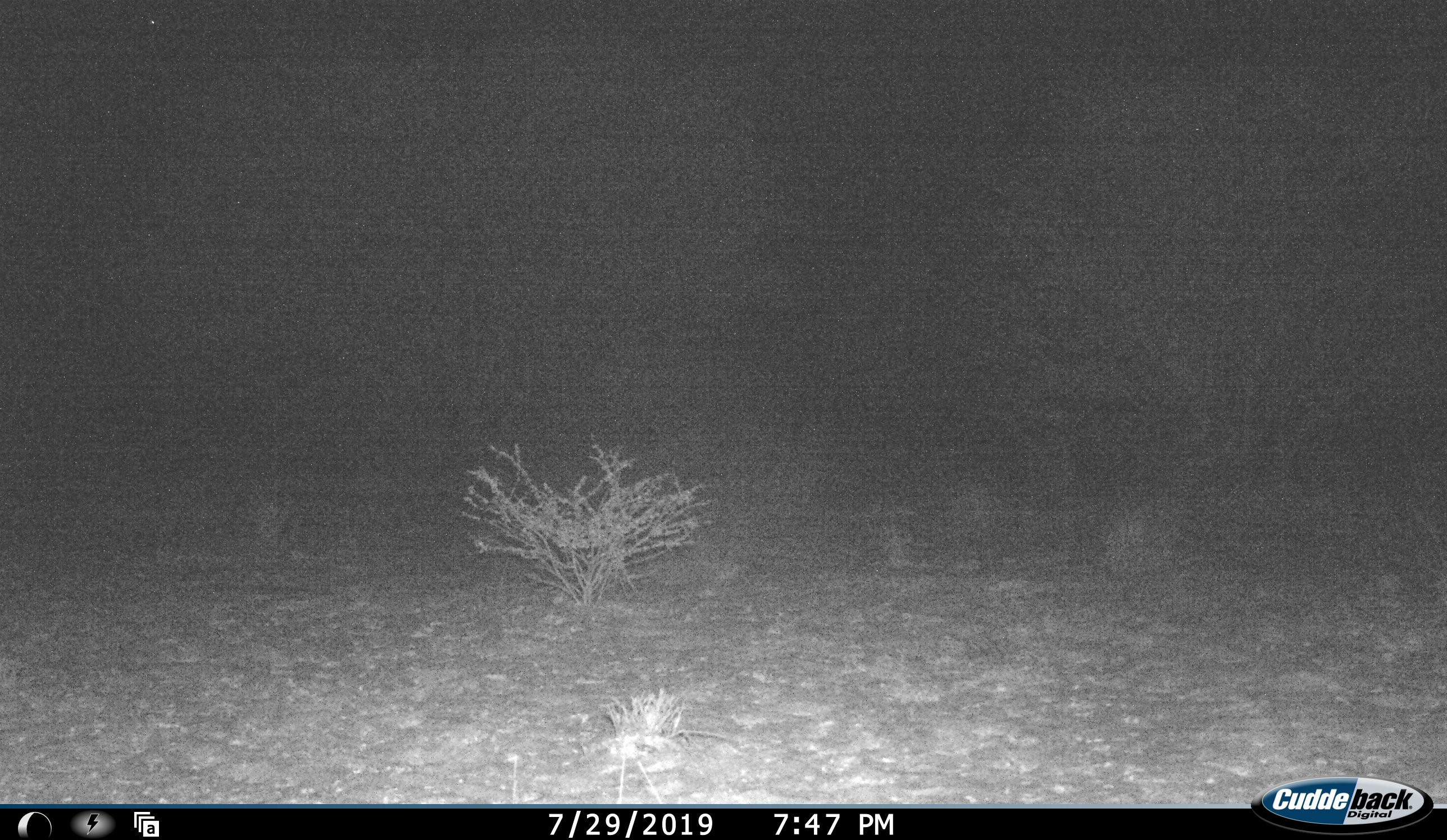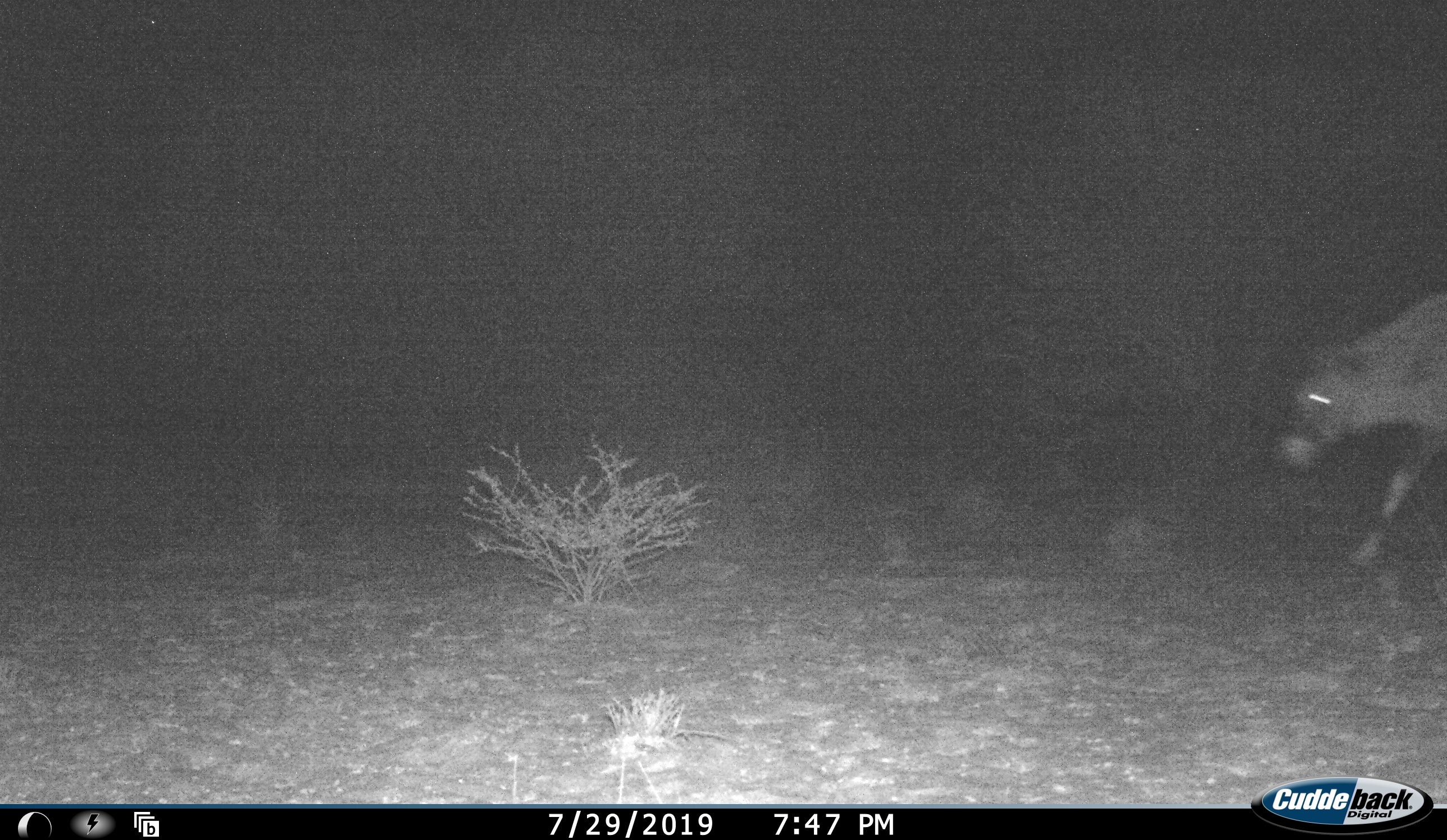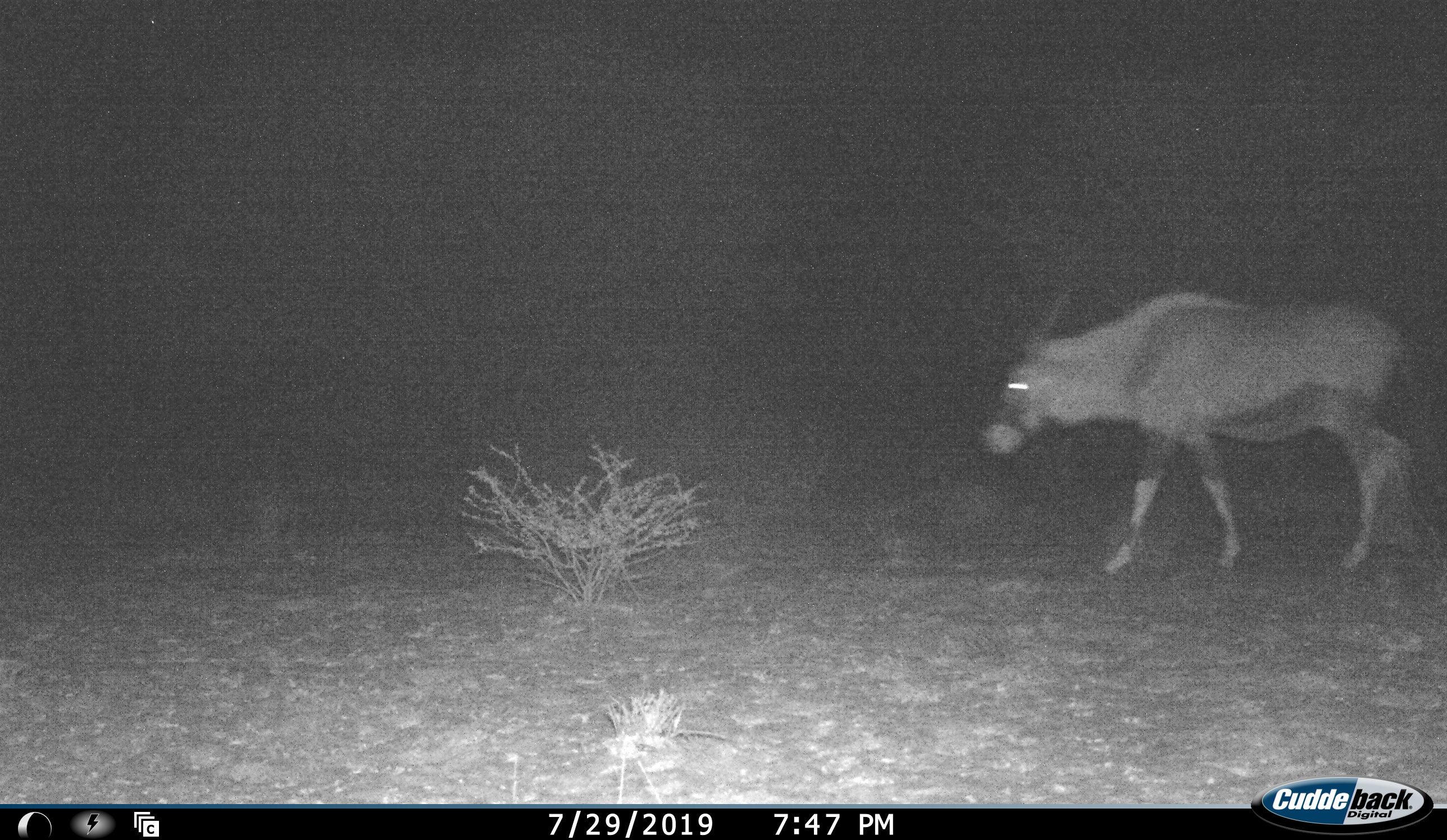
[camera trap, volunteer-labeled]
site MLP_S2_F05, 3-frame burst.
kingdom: Animalia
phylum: Chordata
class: Mammalia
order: Artiodactyla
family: Bovidae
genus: Oryx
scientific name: Oryx gazella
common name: gemsbok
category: oryx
Oryx (gemsbok) (Oryx gazella), count 1. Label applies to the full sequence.